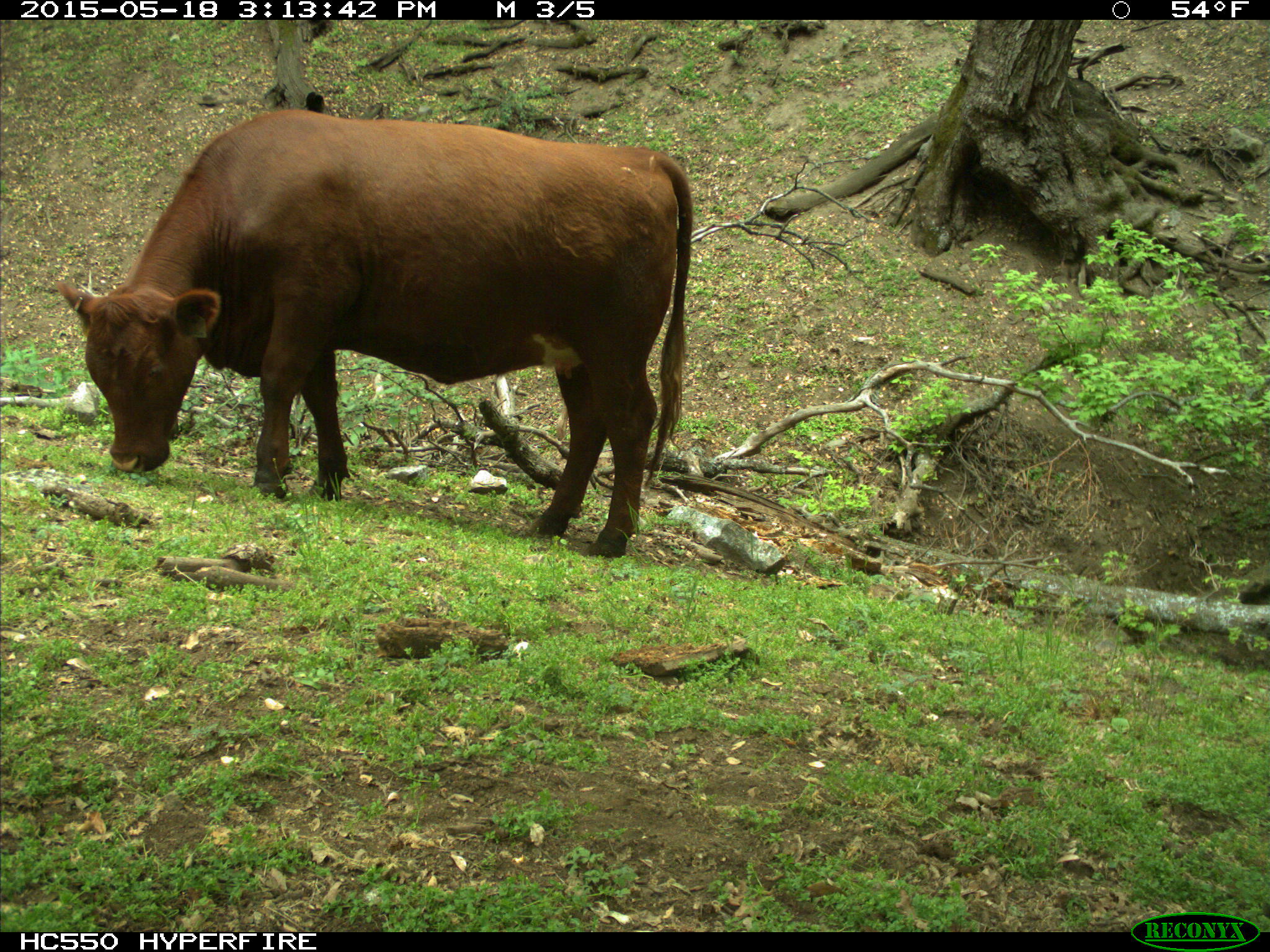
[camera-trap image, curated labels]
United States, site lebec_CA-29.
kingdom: Animalia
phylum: Chordata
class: Mammalia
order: Artiodactyla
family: Bovidae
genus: Bos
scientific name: Bos taurus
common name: domestic cow